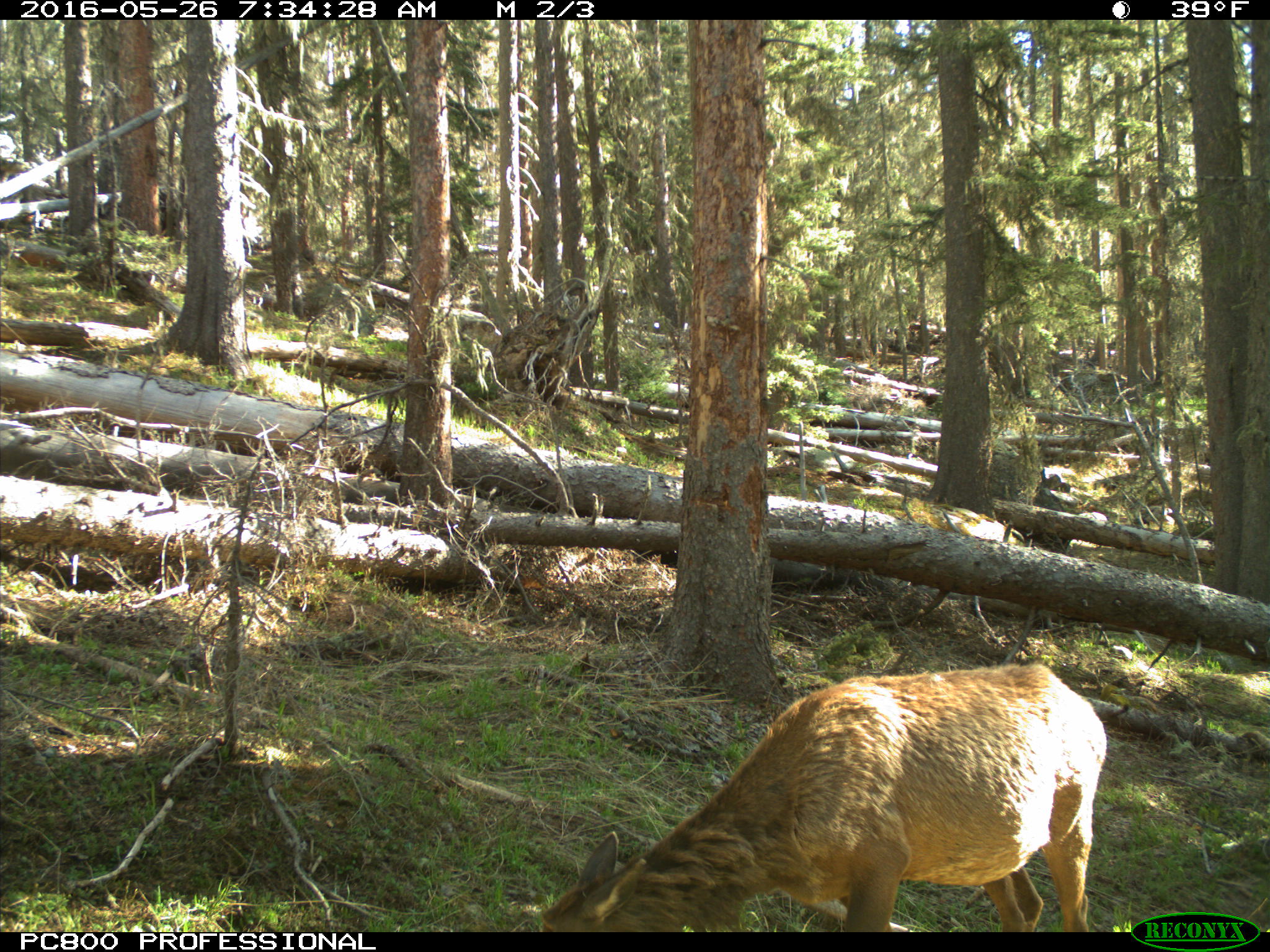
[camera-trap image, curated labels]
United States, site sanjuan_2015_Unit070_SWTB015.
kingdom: Animalia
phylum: Chordata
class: Mammalia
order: Artiodactyla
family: Cervidae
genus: Cervus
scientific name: Cervus elaphus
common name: red deer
Cervus elaphus (red deer).